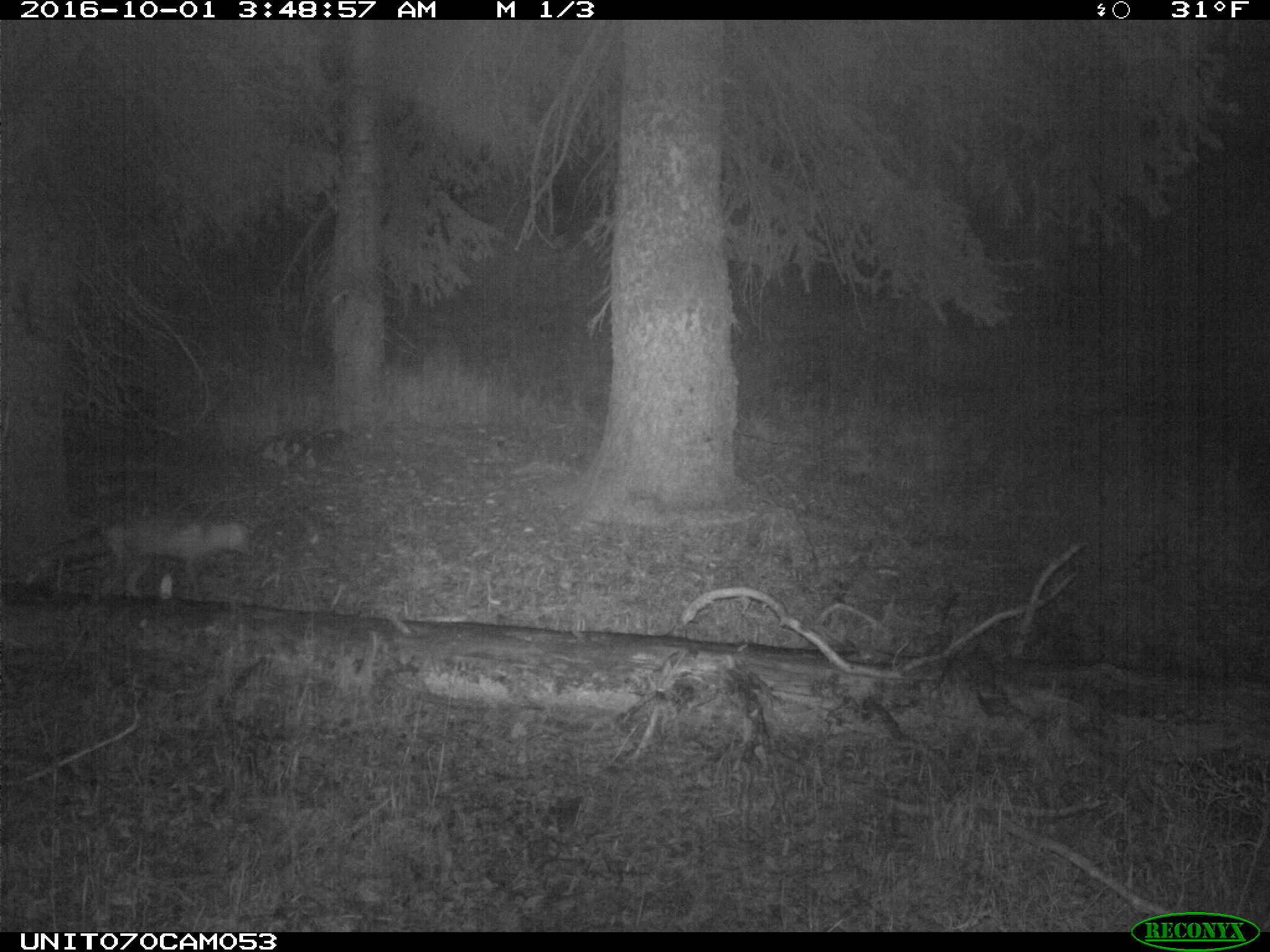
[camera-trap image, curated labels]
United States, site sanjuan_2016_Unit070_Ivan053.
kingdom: Animalia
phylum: Chordata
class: Mammalia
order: Carnivora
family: Canidae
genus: Vulpes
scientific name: Vulpes vulpes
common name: red fox